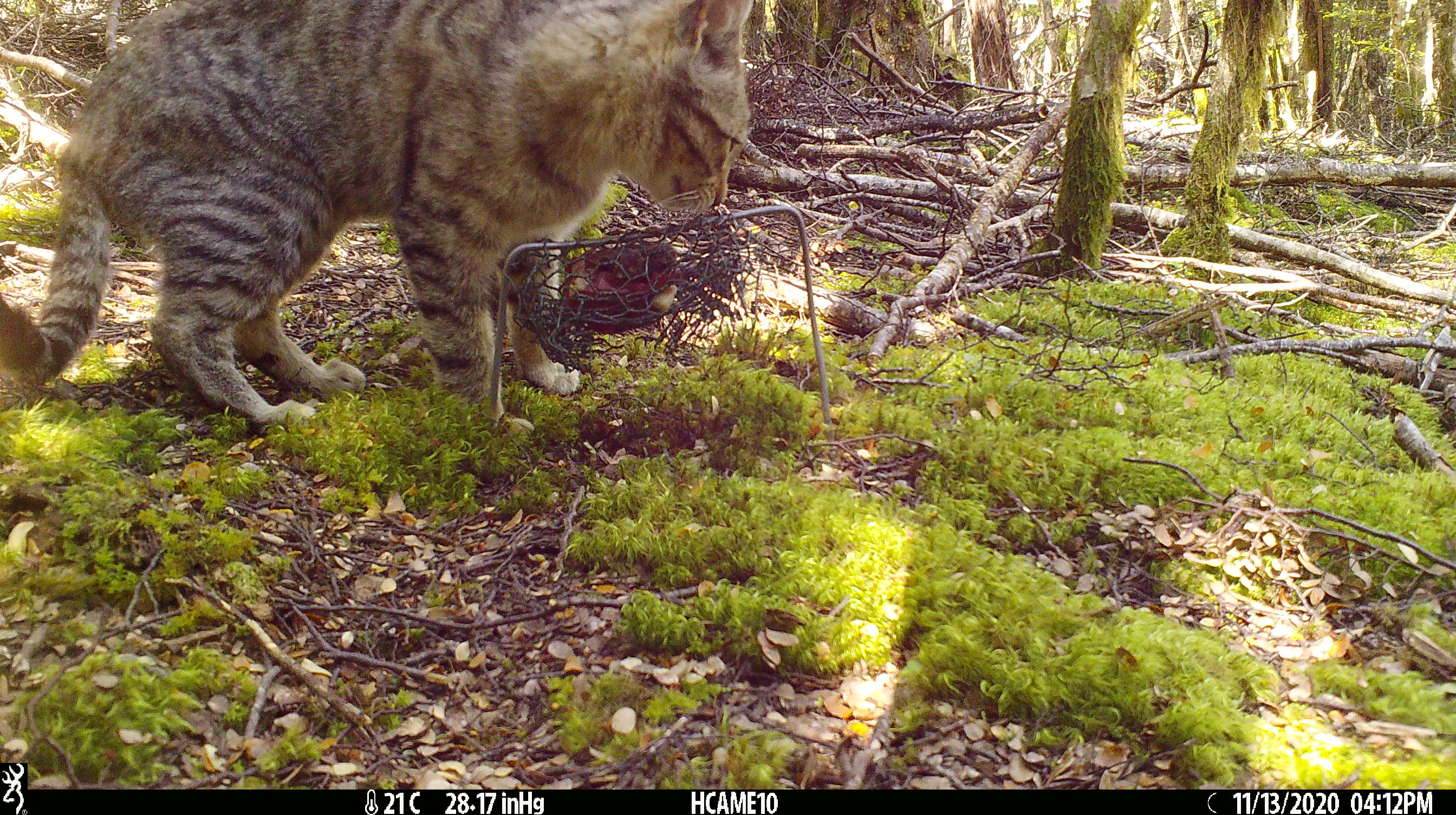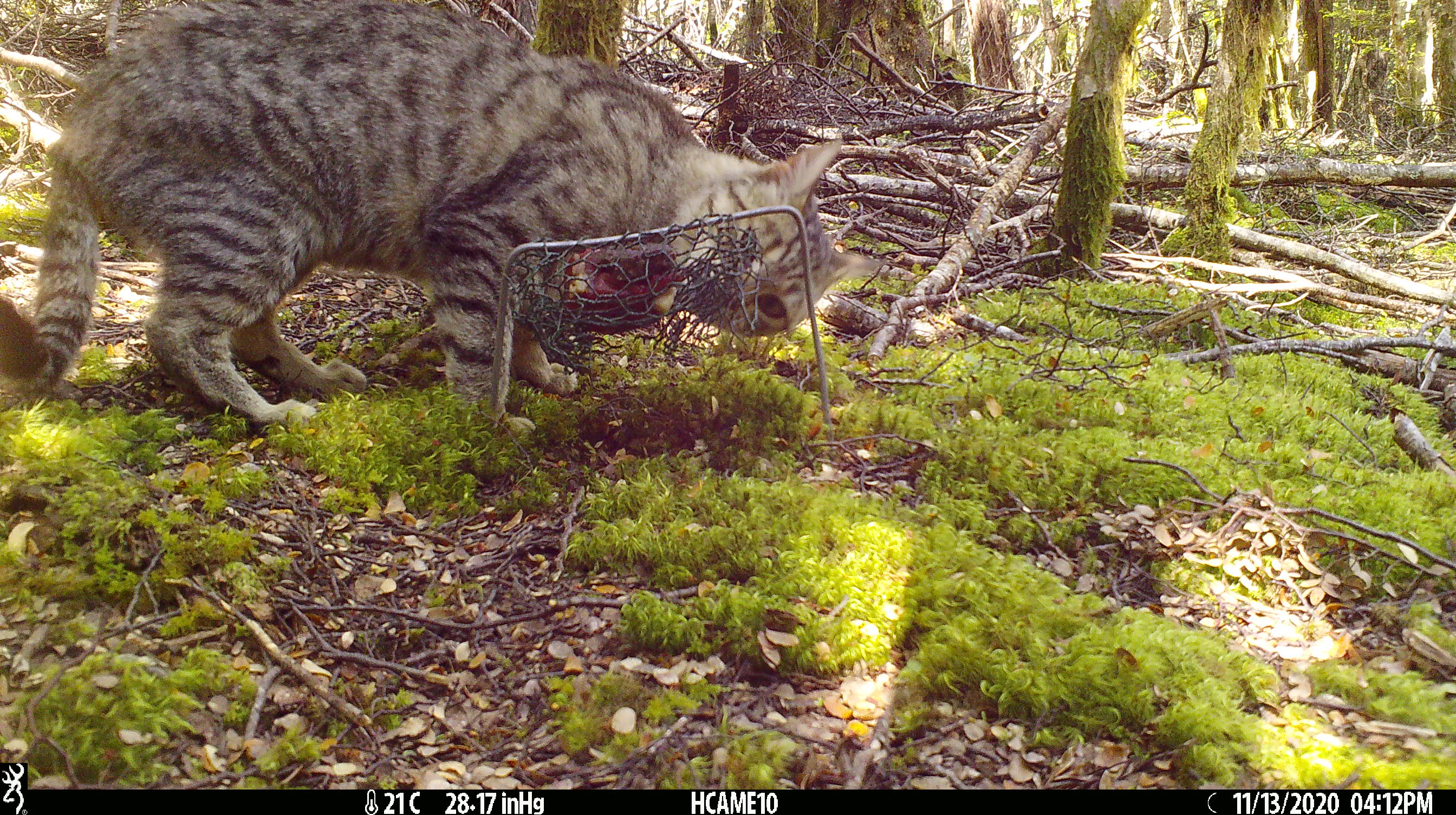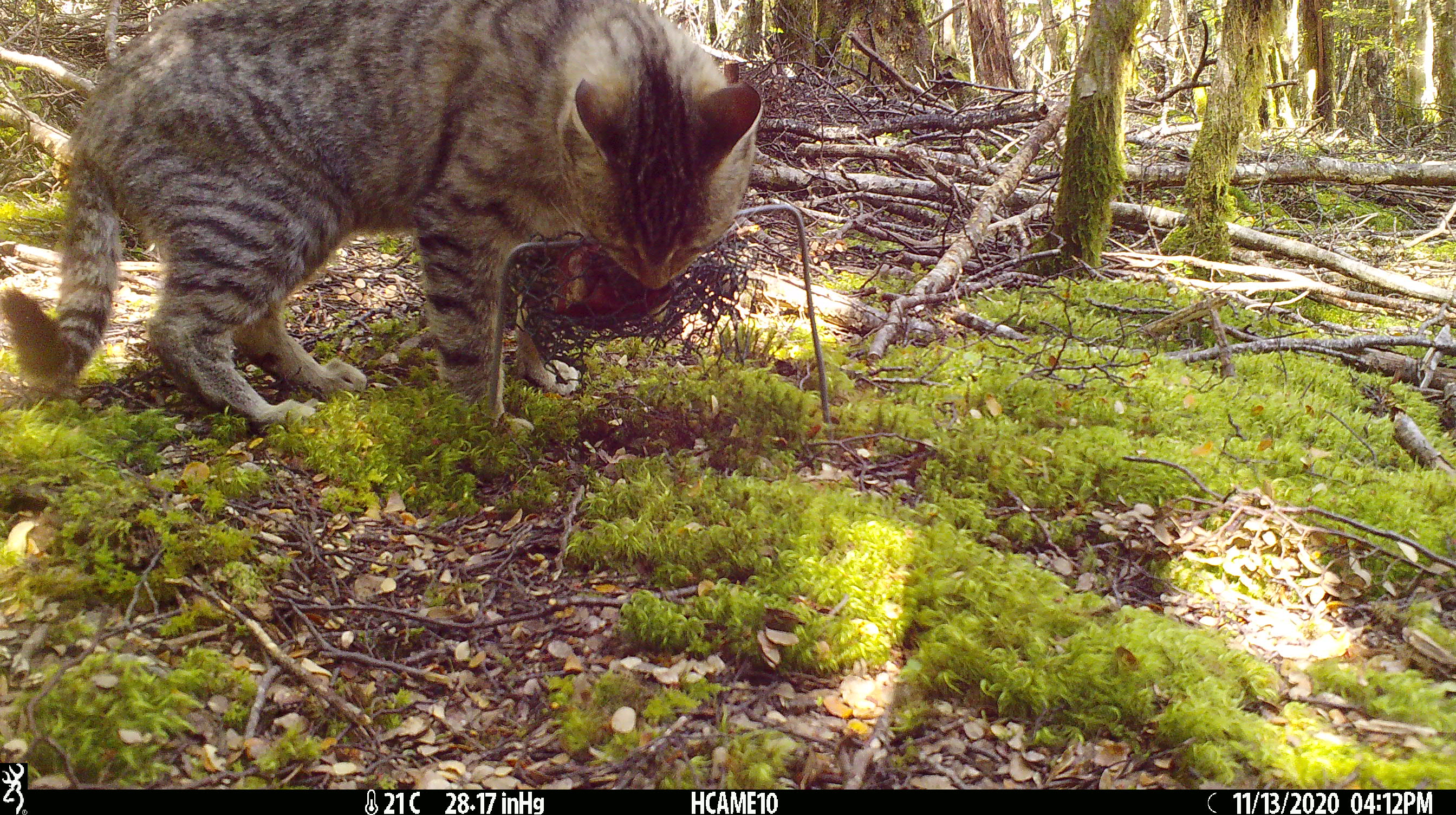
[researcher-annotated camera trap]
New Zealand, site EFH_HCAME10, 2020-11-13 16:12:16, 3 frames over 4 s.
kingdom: Animalia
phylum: Chordata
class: Mammalia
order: Carnivora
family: Felidae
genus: Felis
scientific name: Felis catus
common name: domestic cat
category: cat